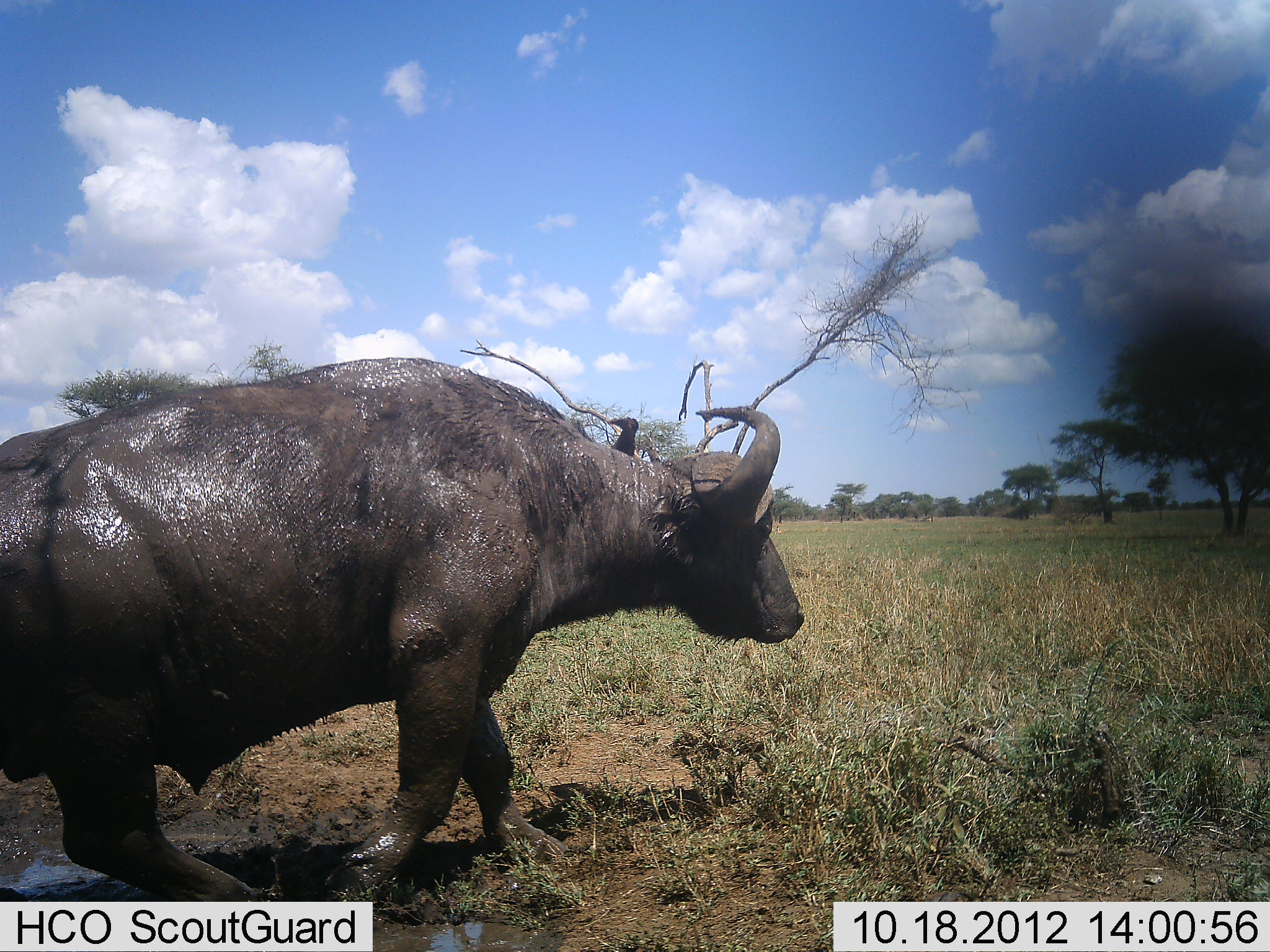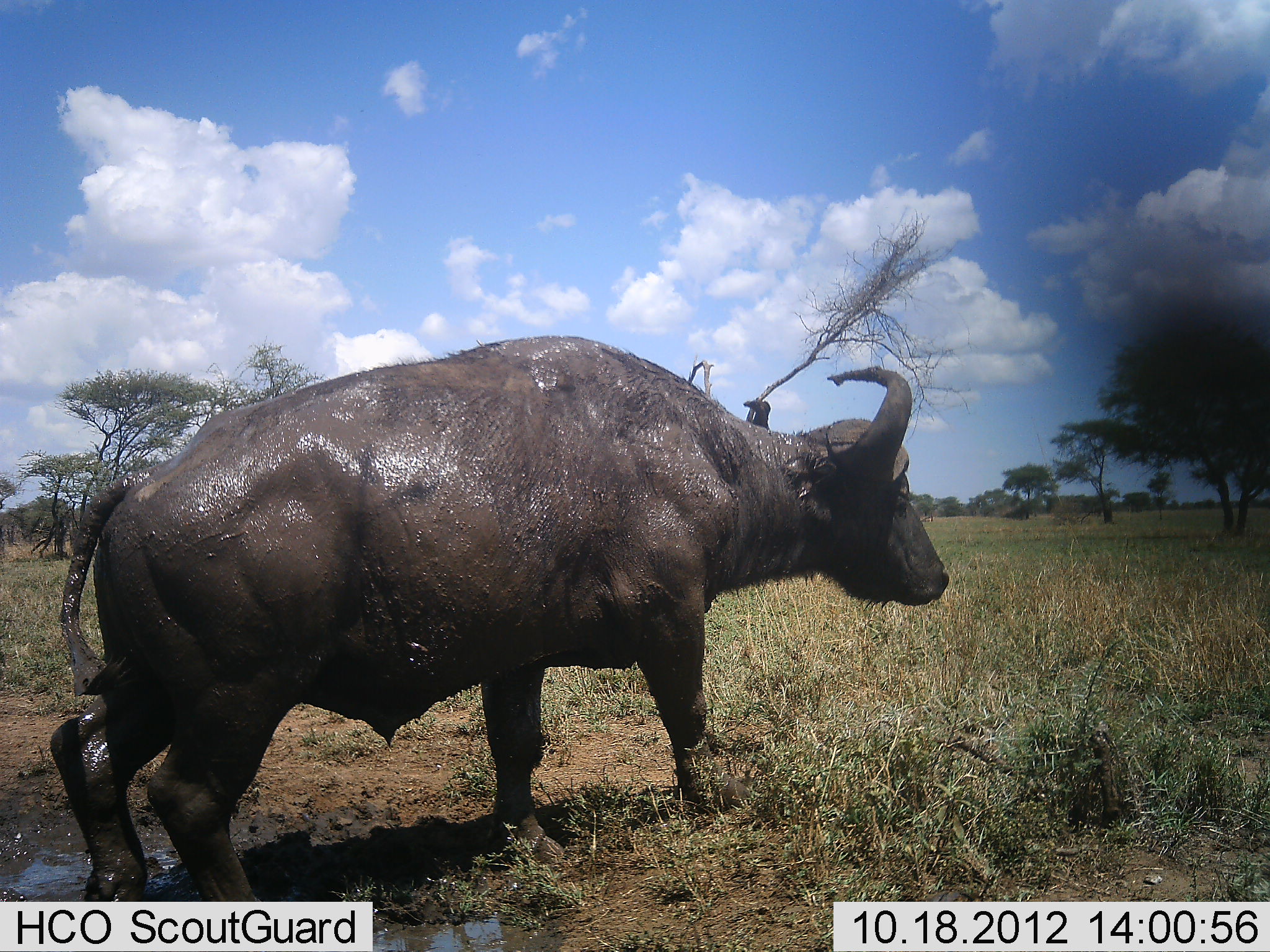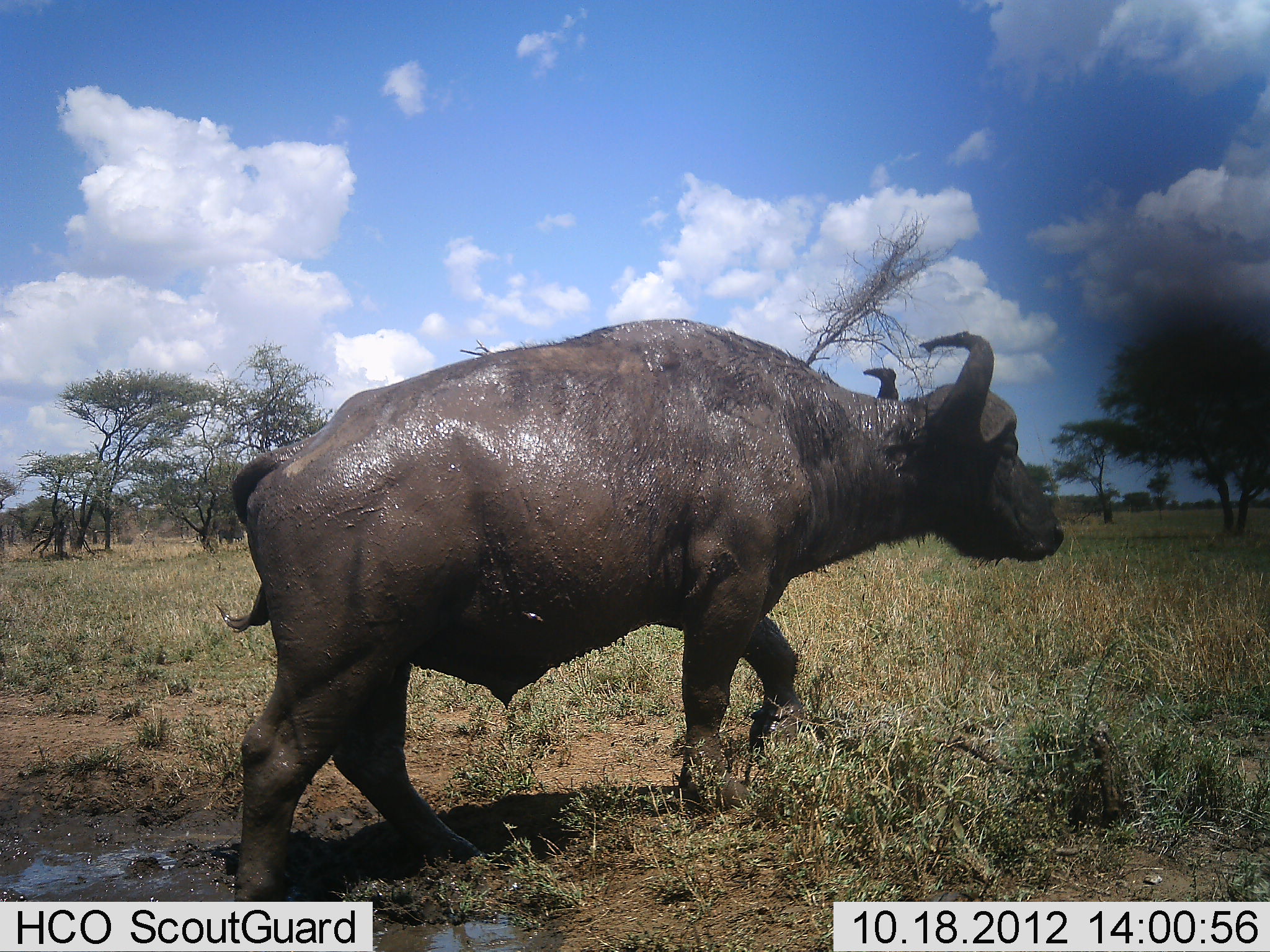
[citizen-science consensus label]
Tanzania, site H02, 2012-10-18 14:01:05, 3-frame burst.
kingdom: Animalia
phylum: Chordata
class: Mammalia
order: Artiodactyla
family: Bovidae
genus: Syncerus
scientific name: Syncerus caffer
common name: cape buffalo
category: buffalo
Buffalo (cape buffalo) (Syncerus caffer), count 1. Behavior (volunteer vote fractions): standing 0%, resting 0%, moving 100%, interacting 0%. Young present (vote fraction): 0%. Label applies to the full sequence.